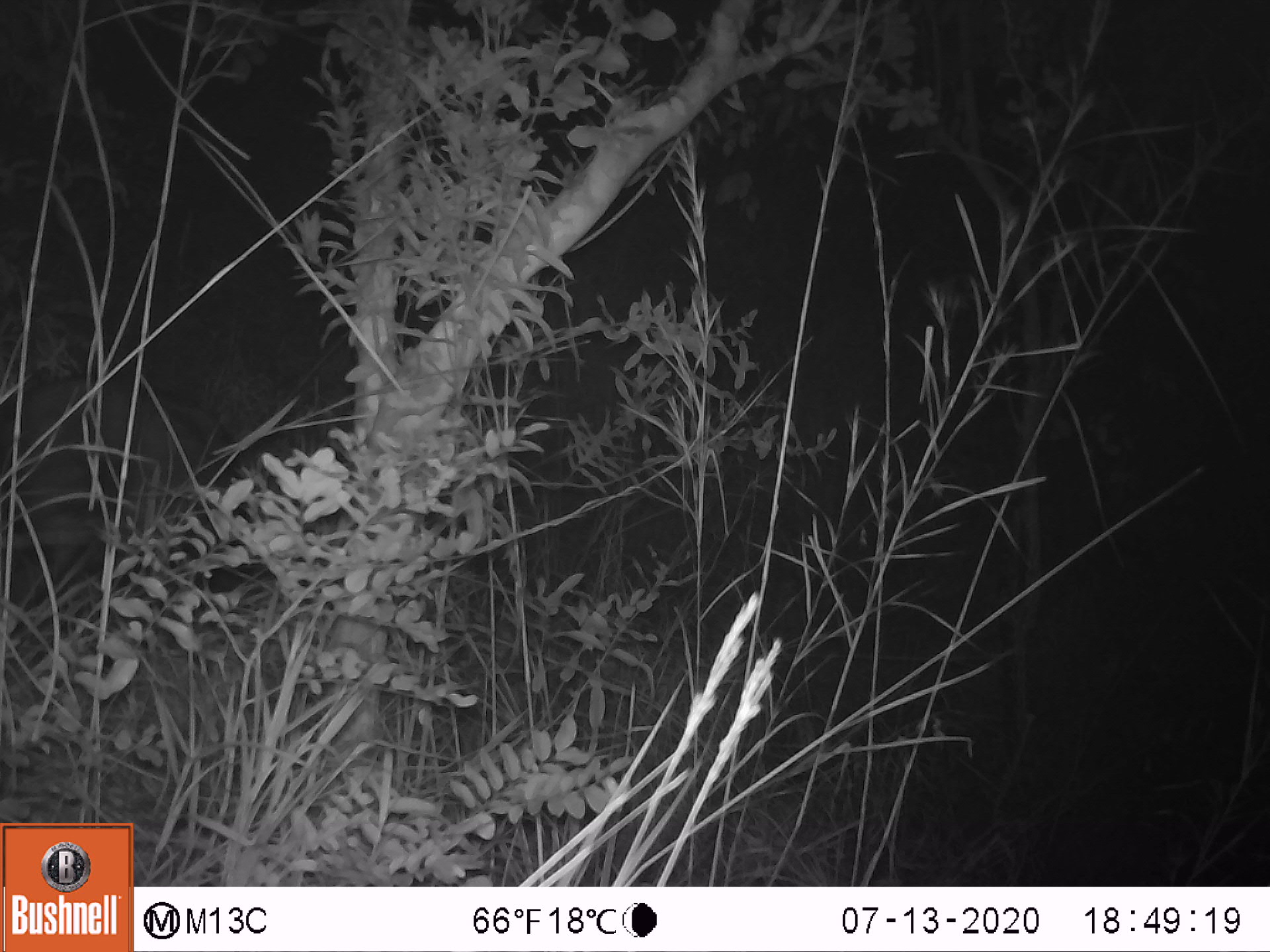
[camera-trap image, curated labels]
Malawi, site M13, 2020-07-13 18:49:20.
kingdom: Animalia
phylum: Chordata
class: Mammalia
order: Artiodactyla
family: Suidae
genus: Potamochoerus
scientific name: Potamochoerus larvatus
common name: bushpig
Bushpig (Potamochoerus larvatus), count 1.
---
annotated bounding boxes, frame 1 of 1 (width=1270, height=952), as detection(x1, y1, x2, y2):
bushpig: detection(1, 377, 261, 603)